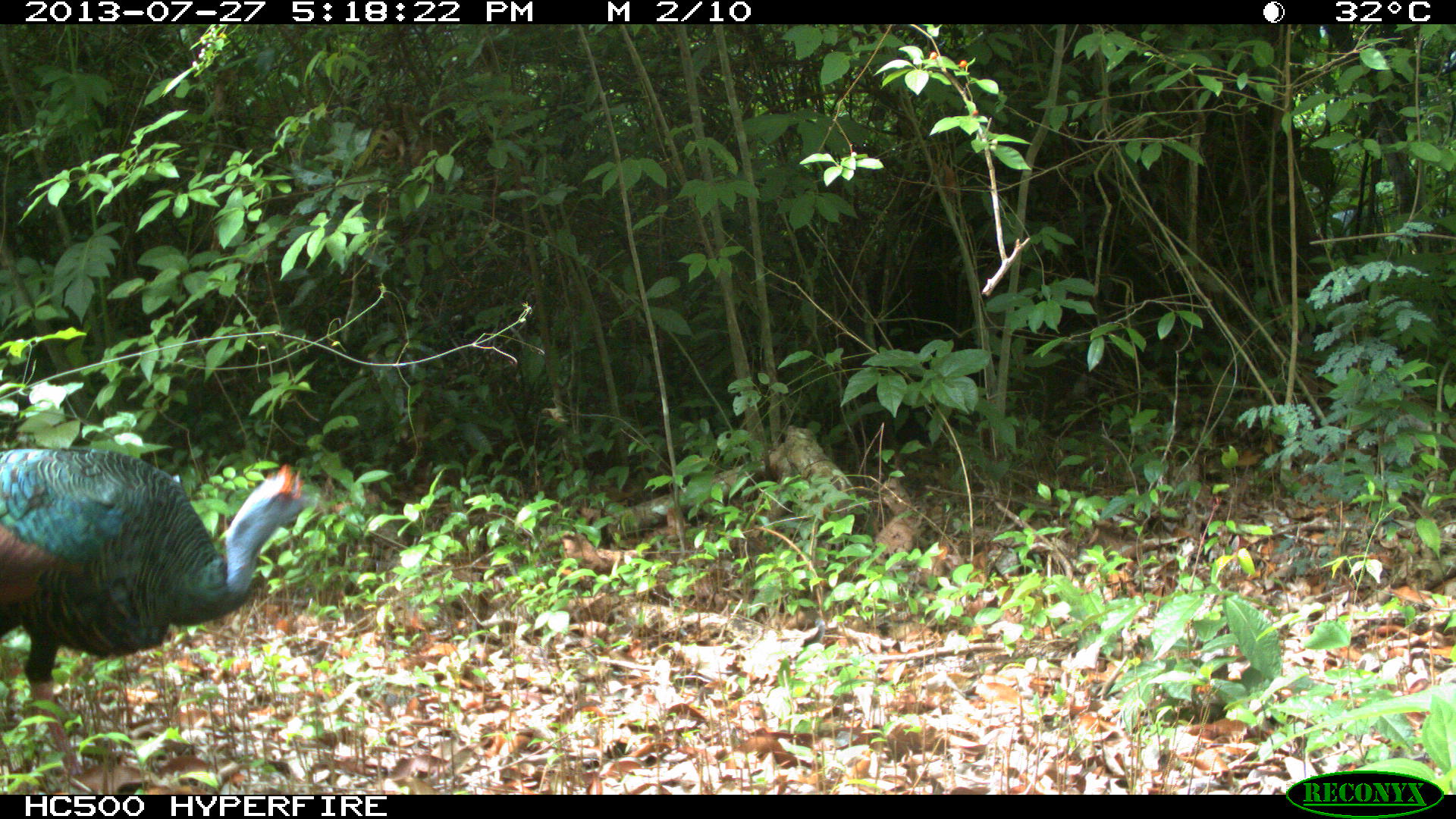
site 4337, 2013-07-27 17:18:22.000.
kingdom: Animalia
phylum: Chordata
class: Aves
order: Galliformes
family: Phasianidae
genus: Meleagris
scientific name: Meleagris ocellata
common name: ocellated turkey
Meleagris ocellata (ocellated turkey), count 1.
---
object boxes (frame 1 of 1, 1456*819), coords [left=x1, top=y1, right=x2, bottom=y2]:
meleagris ocellata: [left=1, top=447, right=310, bottom=792]